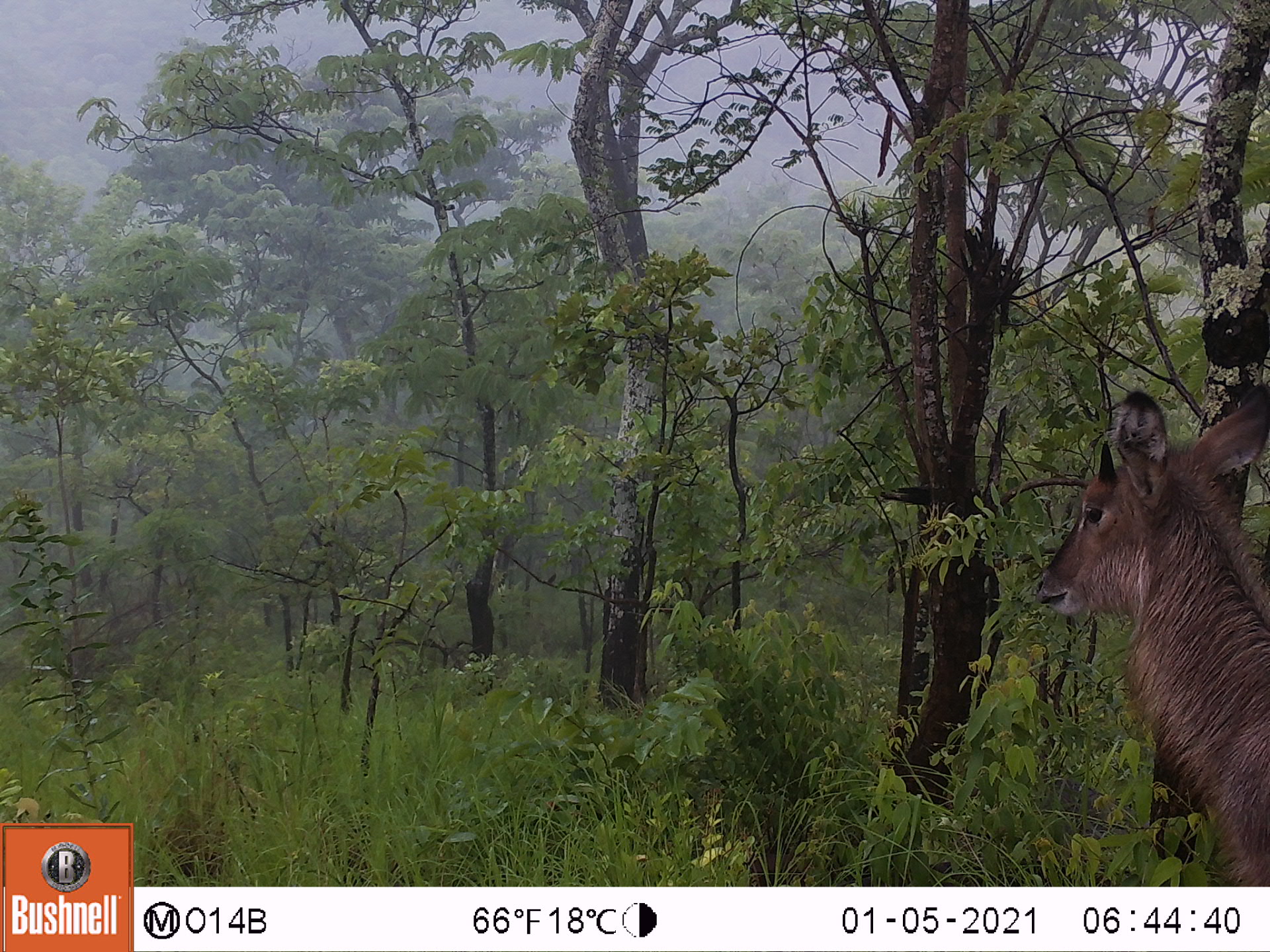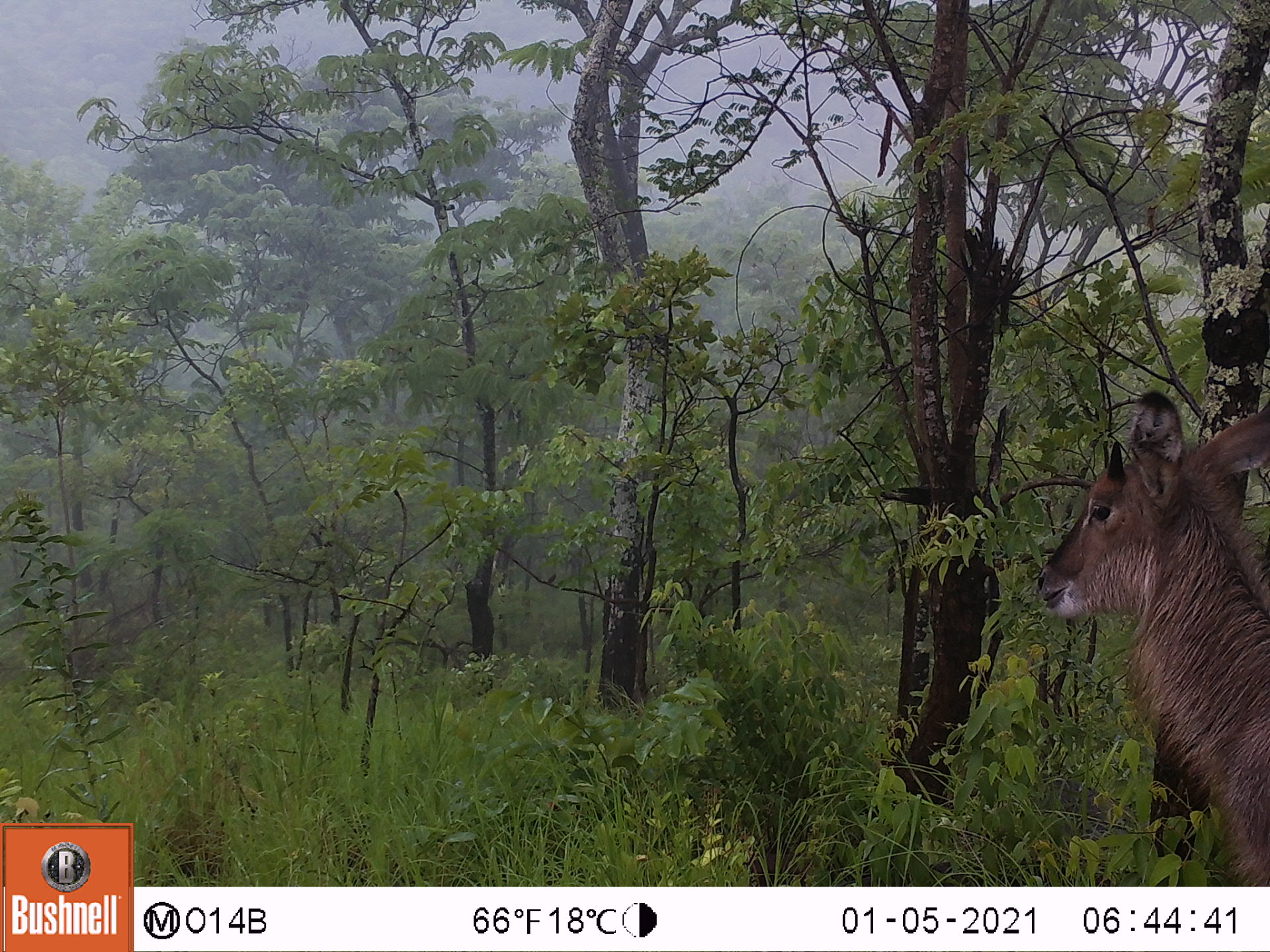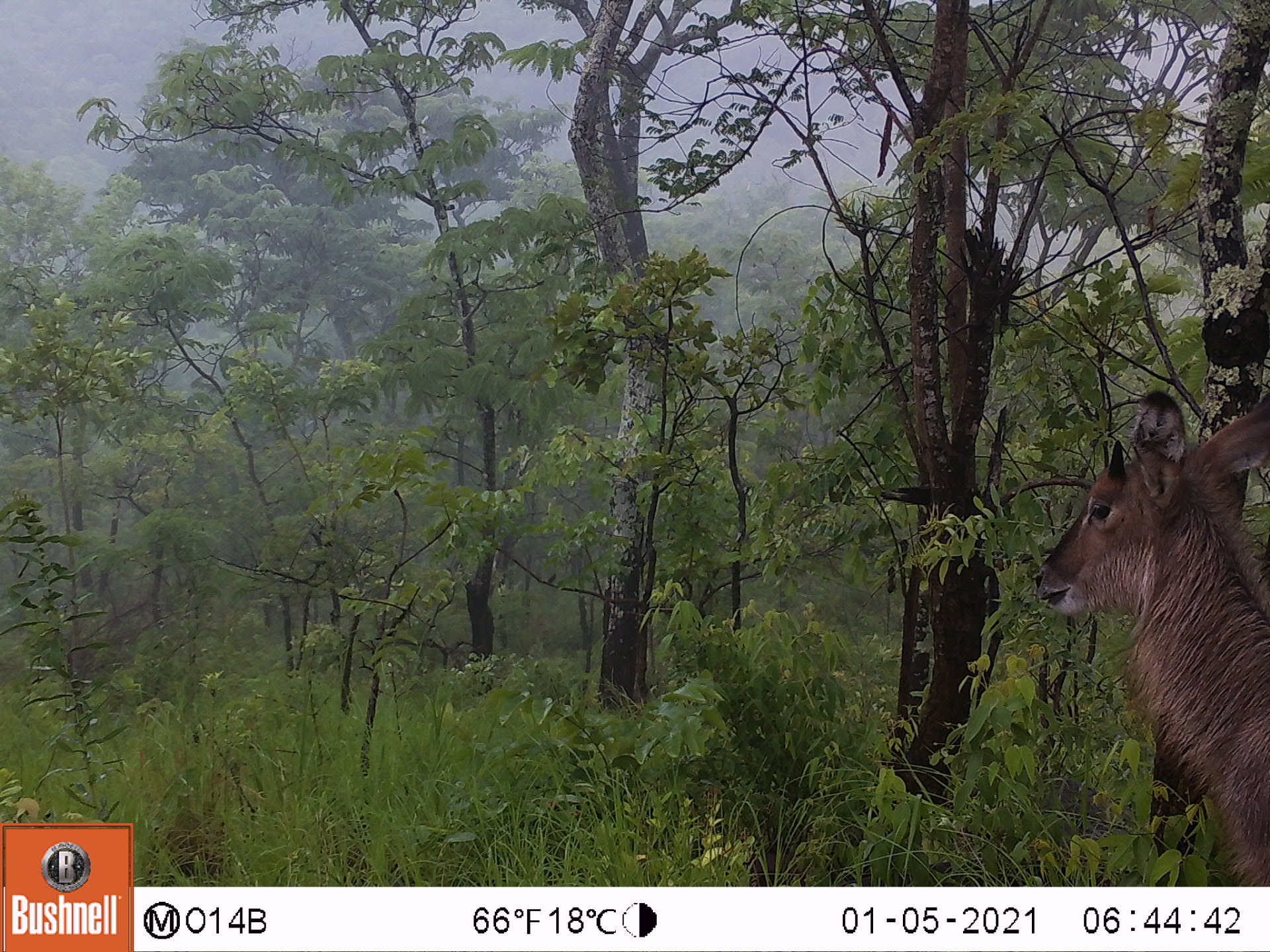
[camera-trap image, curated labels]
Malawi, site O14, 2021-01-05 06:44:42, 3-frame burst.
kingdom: Animalia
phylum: Chordata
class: Mammalia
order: Artiodactyla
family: Bovidae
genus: Kobus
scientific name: Kobus ellipsiprymnus ellipsiprymnus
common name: common waterbuck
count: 1